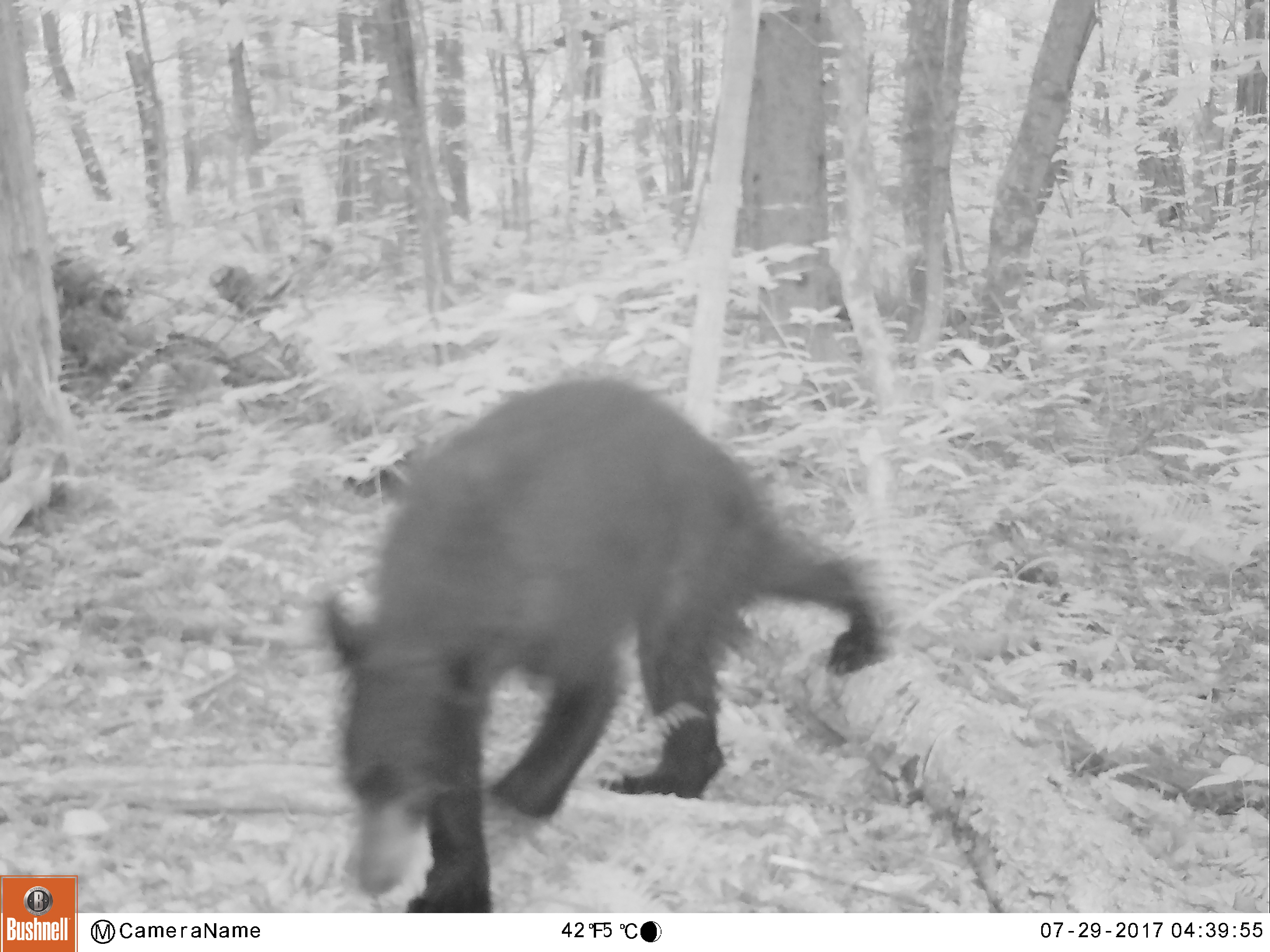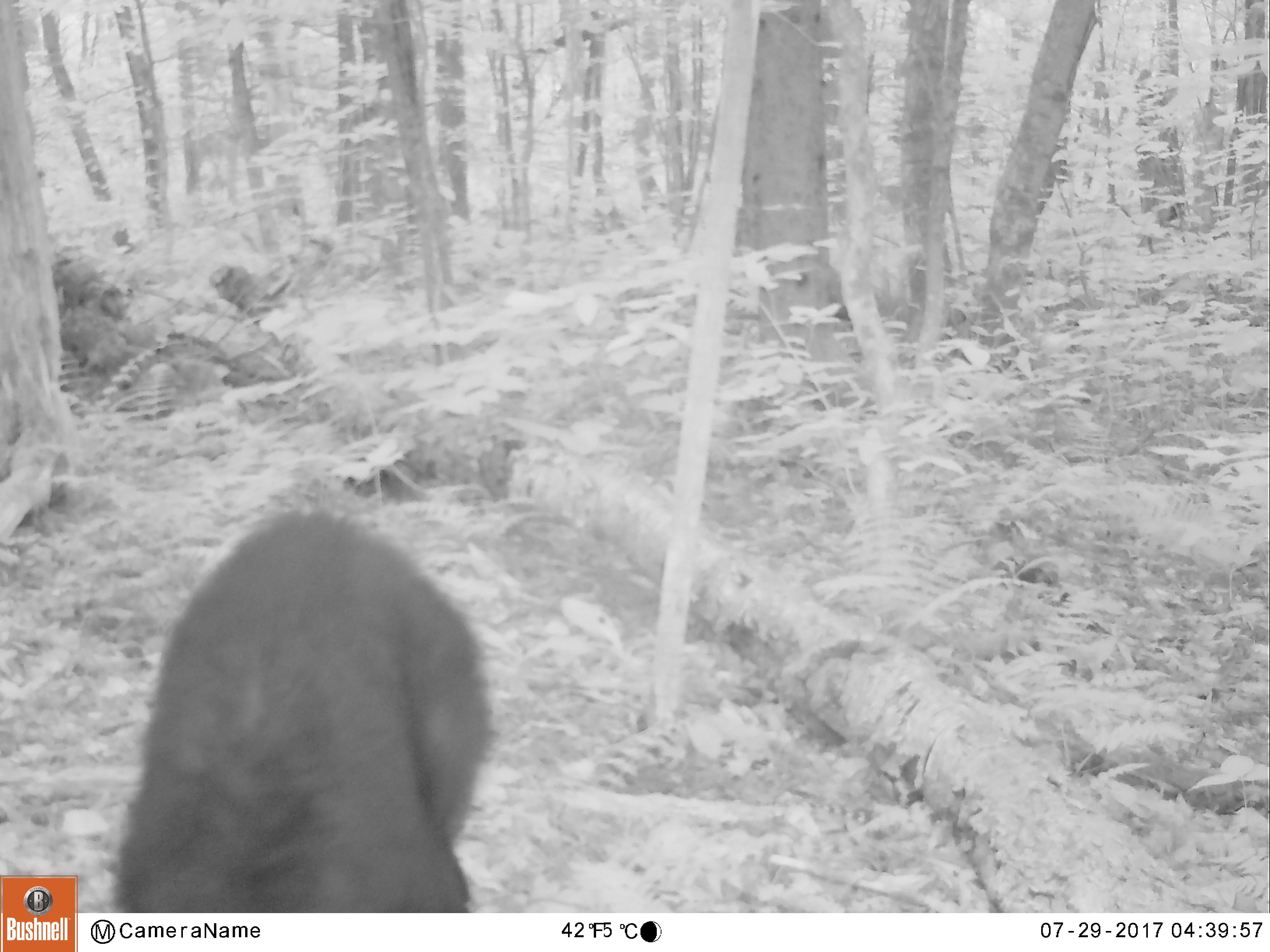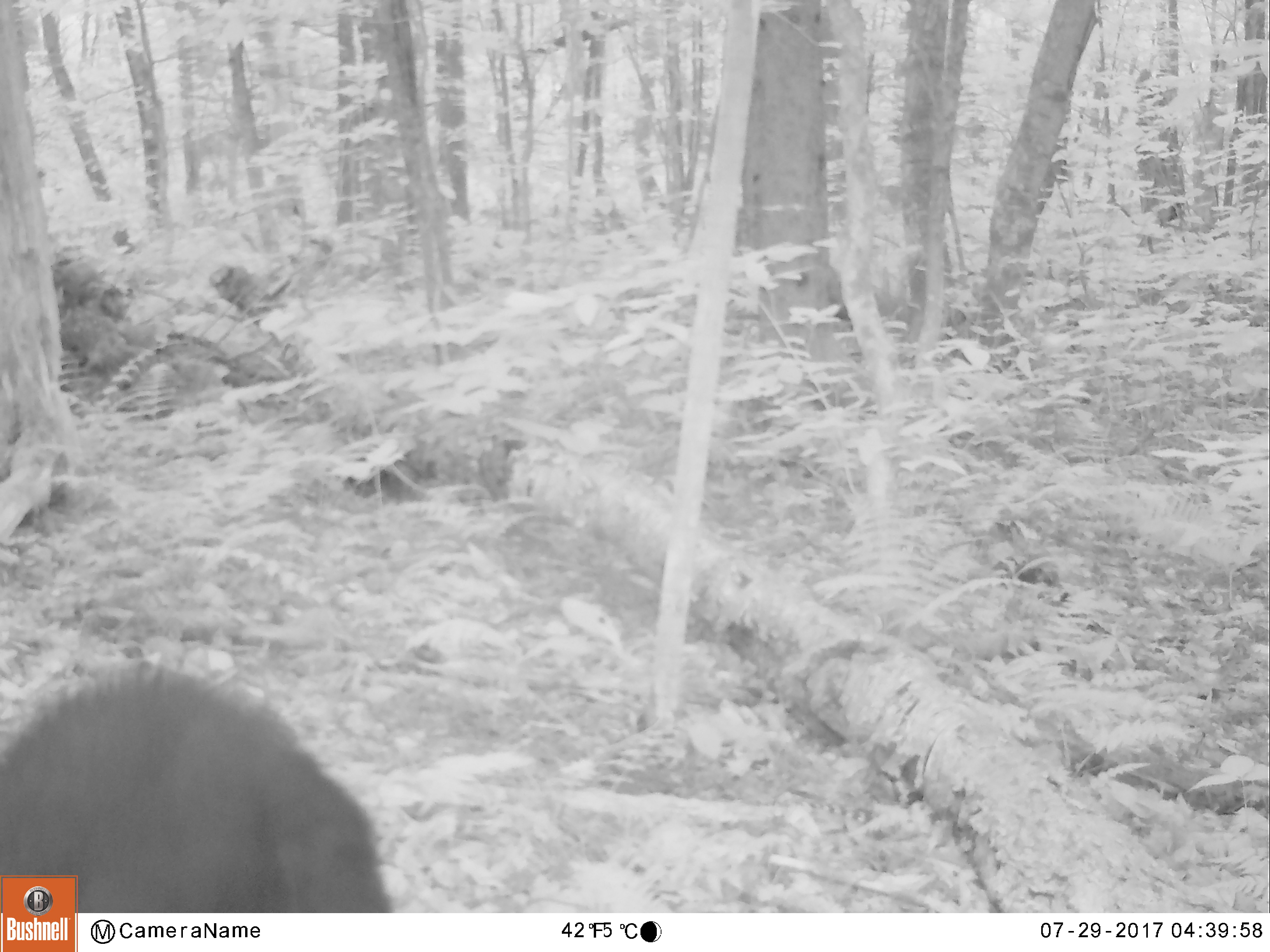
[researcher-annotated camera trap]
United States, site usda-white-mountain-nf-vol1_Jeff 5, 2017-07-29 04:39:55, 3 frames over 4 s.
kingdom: Animalia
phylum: Chordata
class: Mammalia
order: Carnivora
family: Ursidae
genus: Ursus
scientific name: Ursus americanus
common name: black bear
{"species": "black bear (Ursus americanus)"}